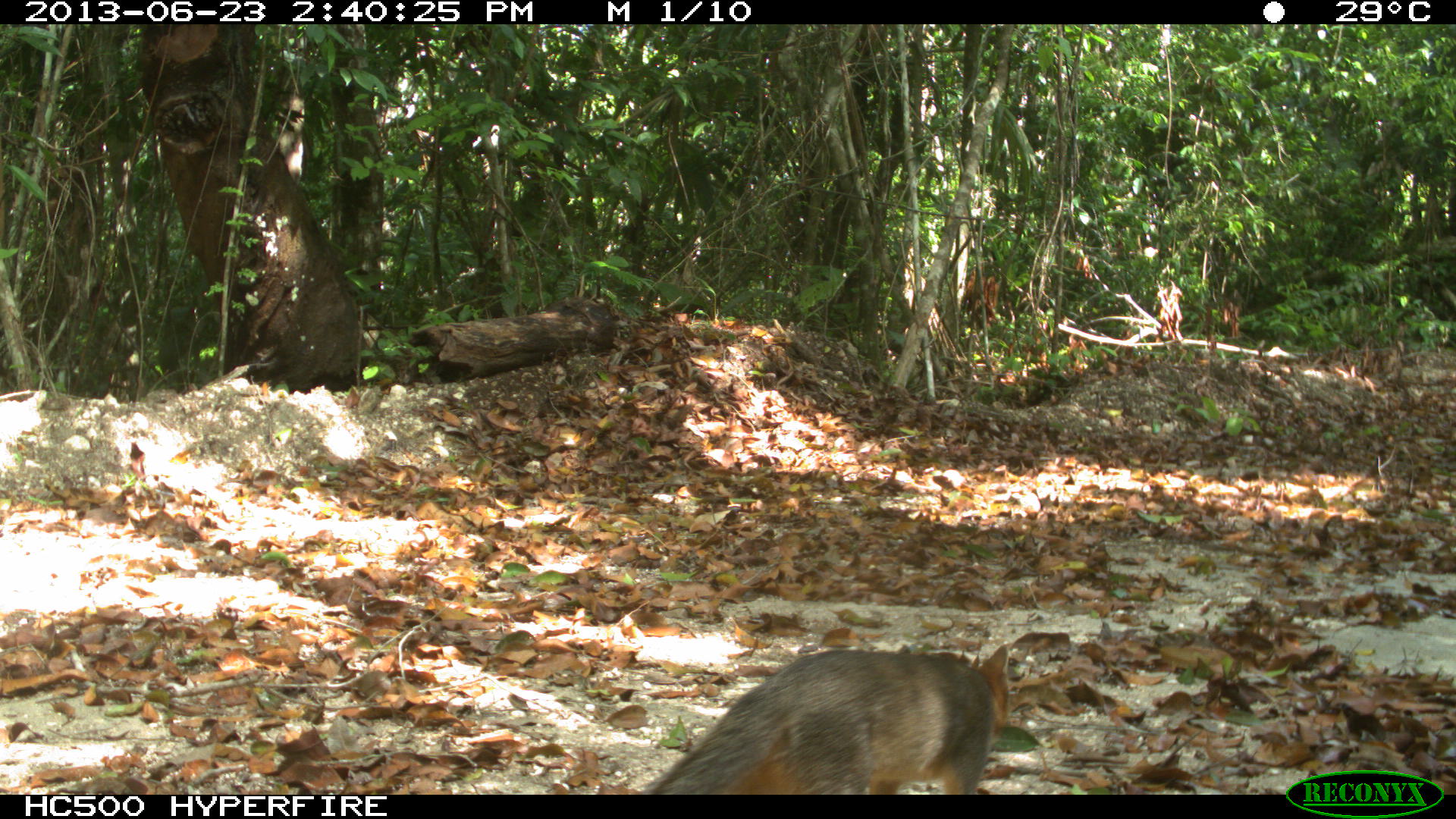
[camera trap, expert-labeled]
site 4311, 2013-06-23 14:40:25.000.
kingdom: Animalia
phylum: Chordata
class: Mammalia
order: Carnivora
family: Canidae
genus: Urocyon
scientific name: Urocyon cinereoargenteus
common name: gray fox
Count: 1.